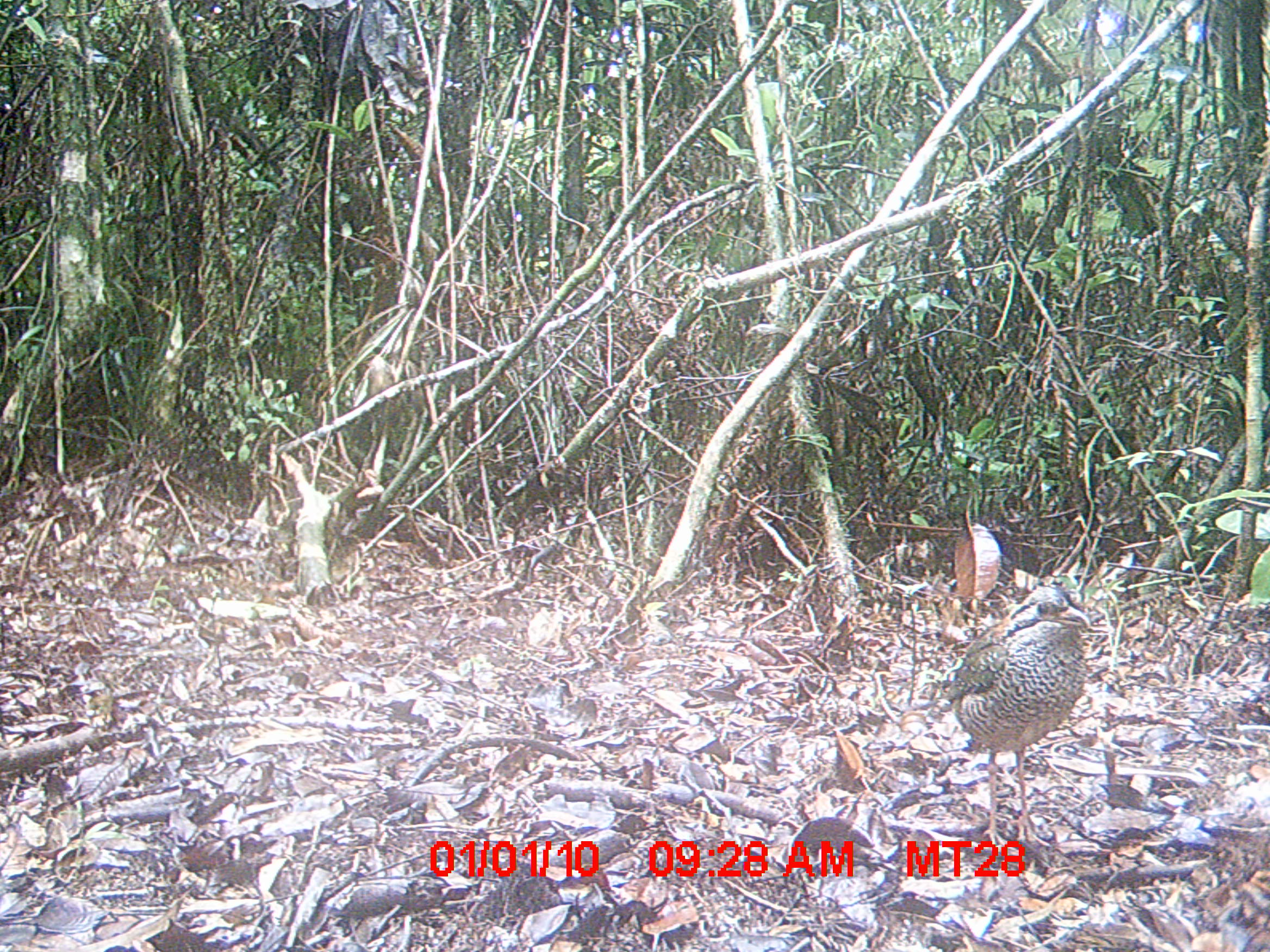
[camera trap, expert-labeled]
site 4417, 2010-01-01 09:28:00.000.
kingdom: Animalia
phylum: Chordata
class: Aves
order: Coraciiformes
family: Brachypteraciidae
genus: Brachypteracias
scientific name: Brachypteracias squamiger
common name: scaly ground roller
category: geobiastes squamiger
Geobiastes squamiger (scaly ground roller) (Brachypteracias squamiger), count 1.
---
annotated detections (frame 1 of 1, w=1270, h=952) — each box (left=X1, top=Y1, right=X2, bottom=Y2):
geobiastes squamiger: (left=942, top=580, right=1087, bottom=845)